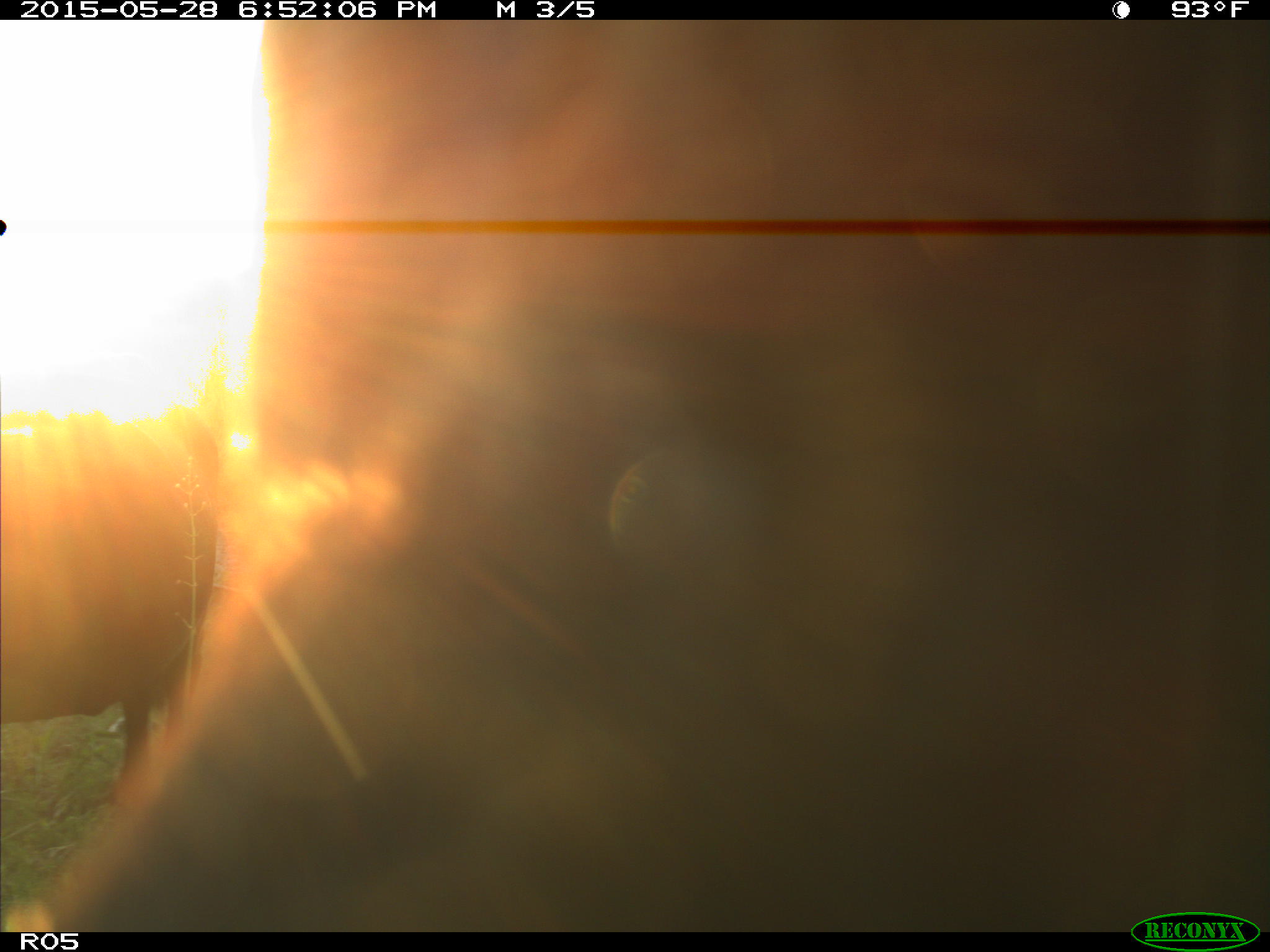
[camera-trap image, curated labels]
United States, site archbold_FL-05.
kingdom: Animalia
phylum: Chordata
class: Mammalia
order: Artiodactyla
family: Bovidae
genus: Bos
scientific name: Bos taurus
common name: domestic cow